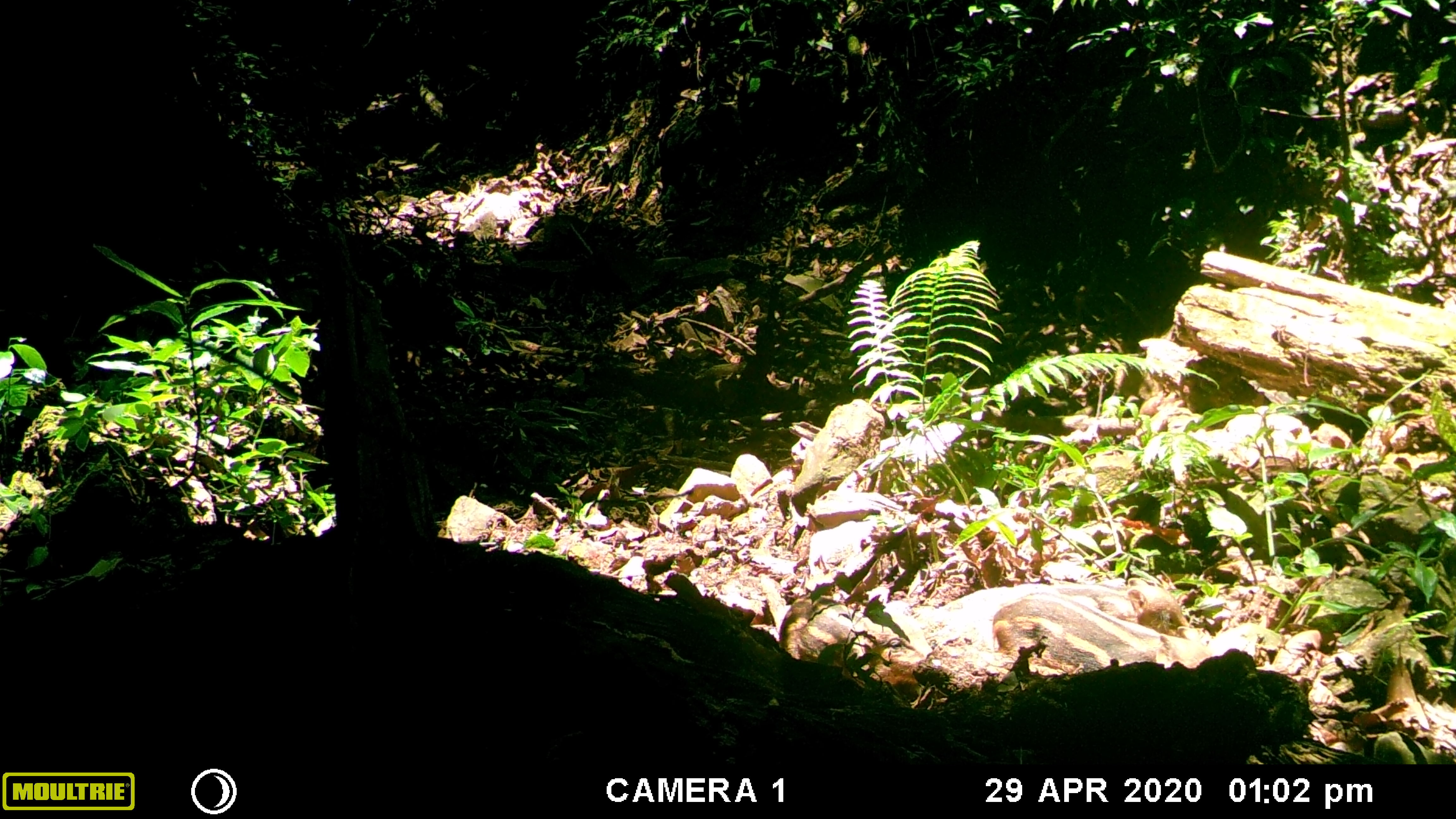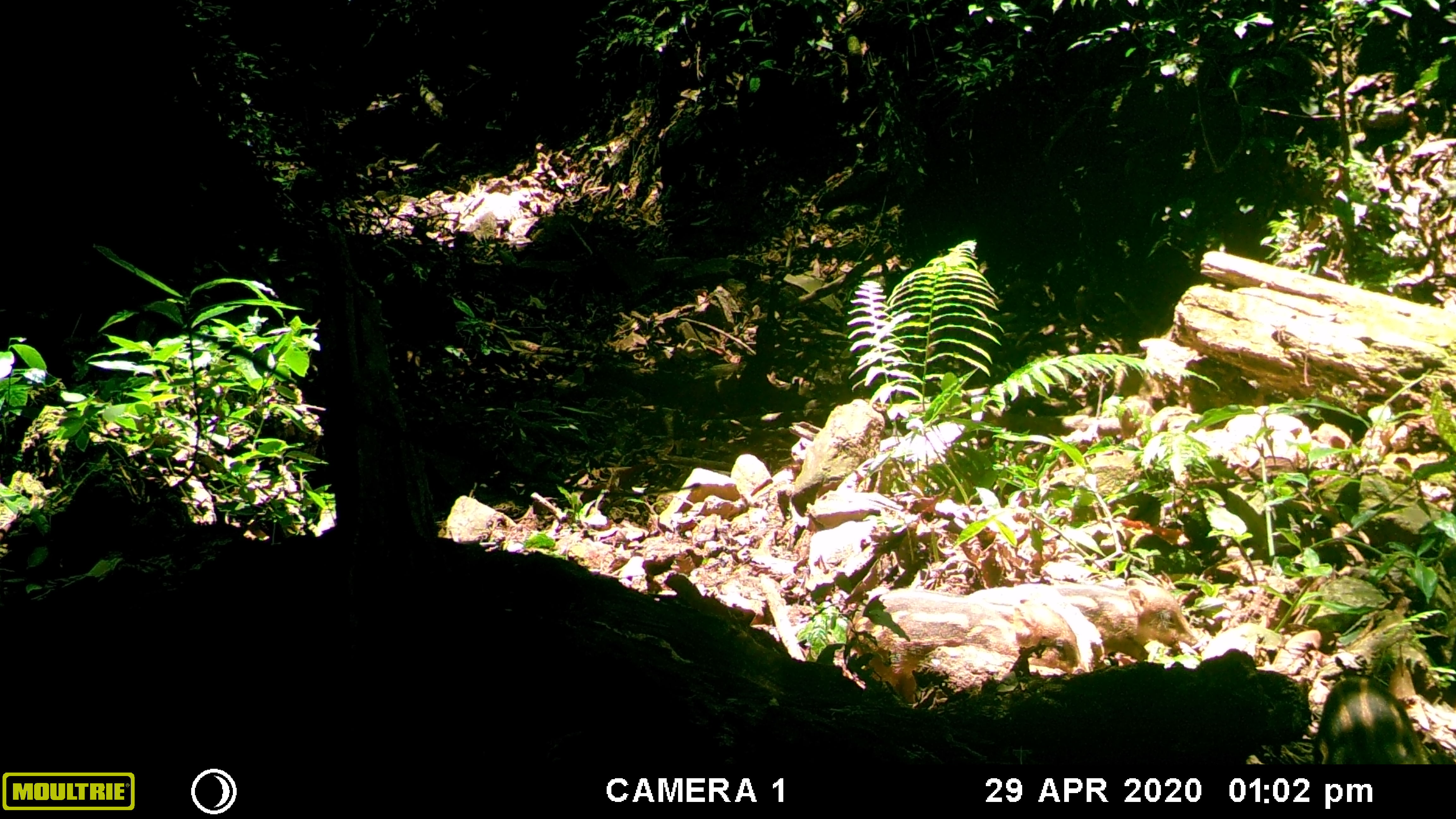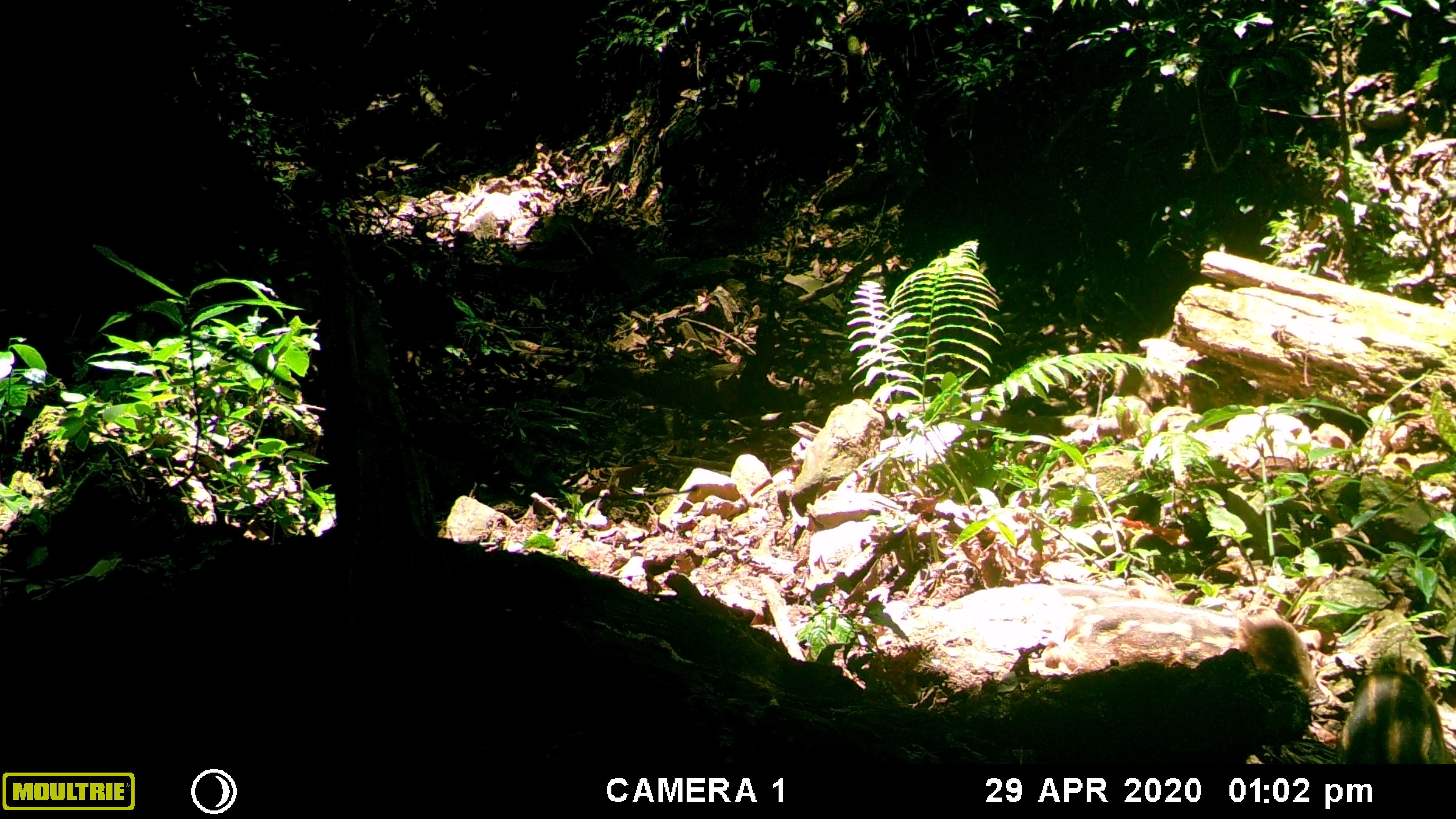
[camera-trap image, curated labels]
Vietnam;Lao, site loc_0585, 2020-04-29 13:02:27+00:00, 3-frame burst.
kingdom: Animalia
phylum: Chordata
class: Mammalia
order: Artiodactyla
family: Suidae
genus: Sus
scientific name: Sus scrofa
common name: eurasian wild pig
Eurasian wild pig (Sus scrofa). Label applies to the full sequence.